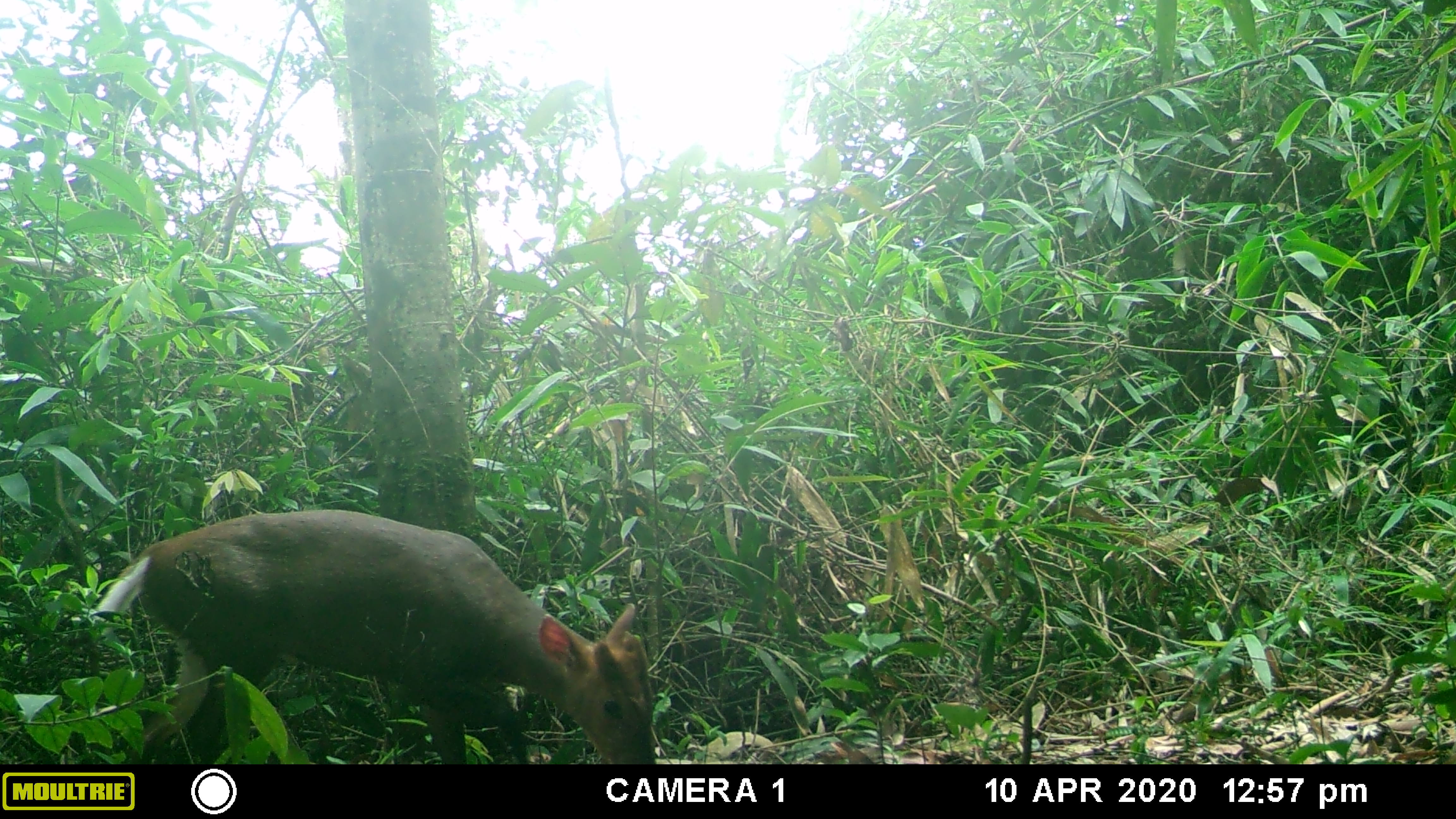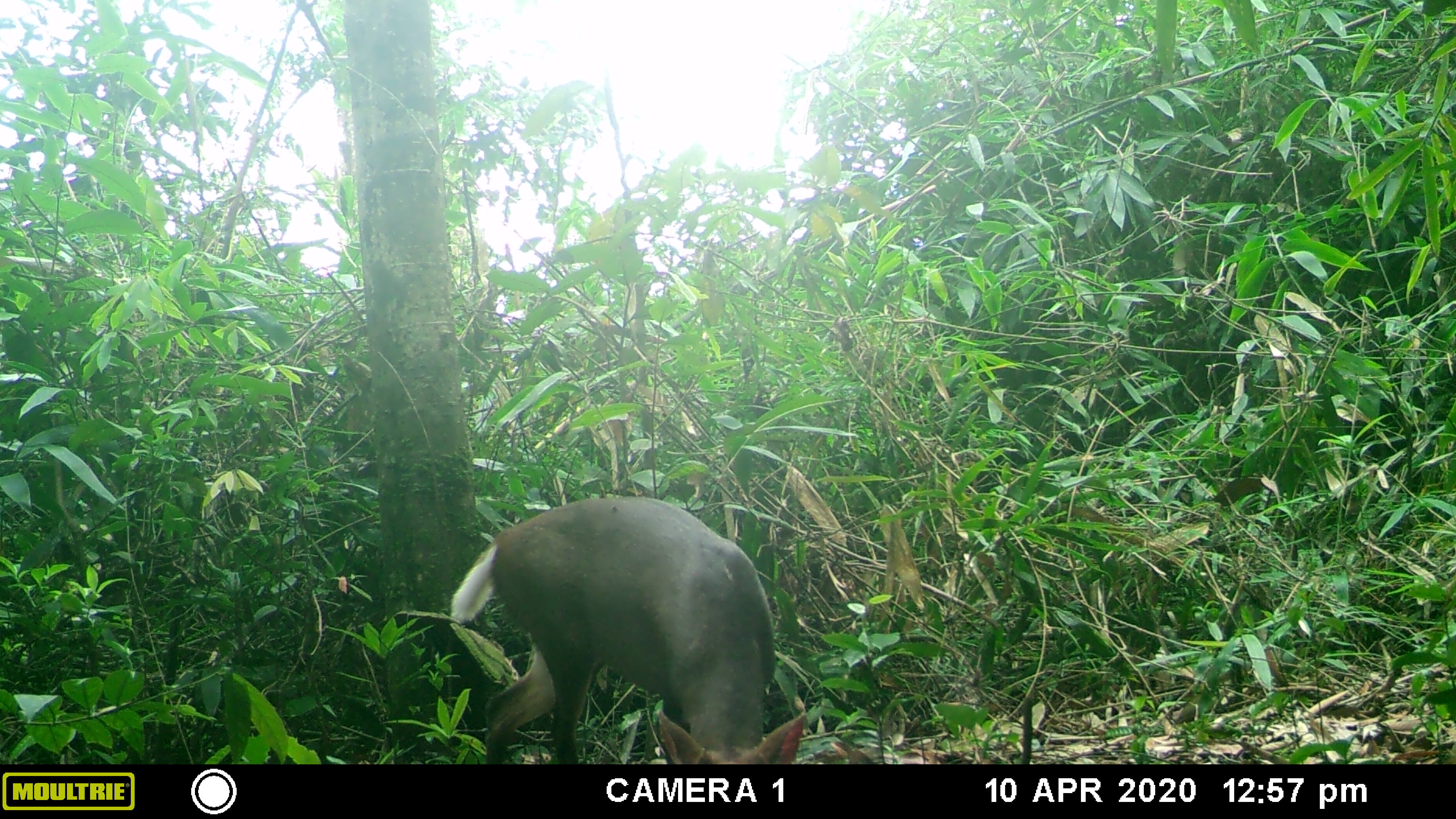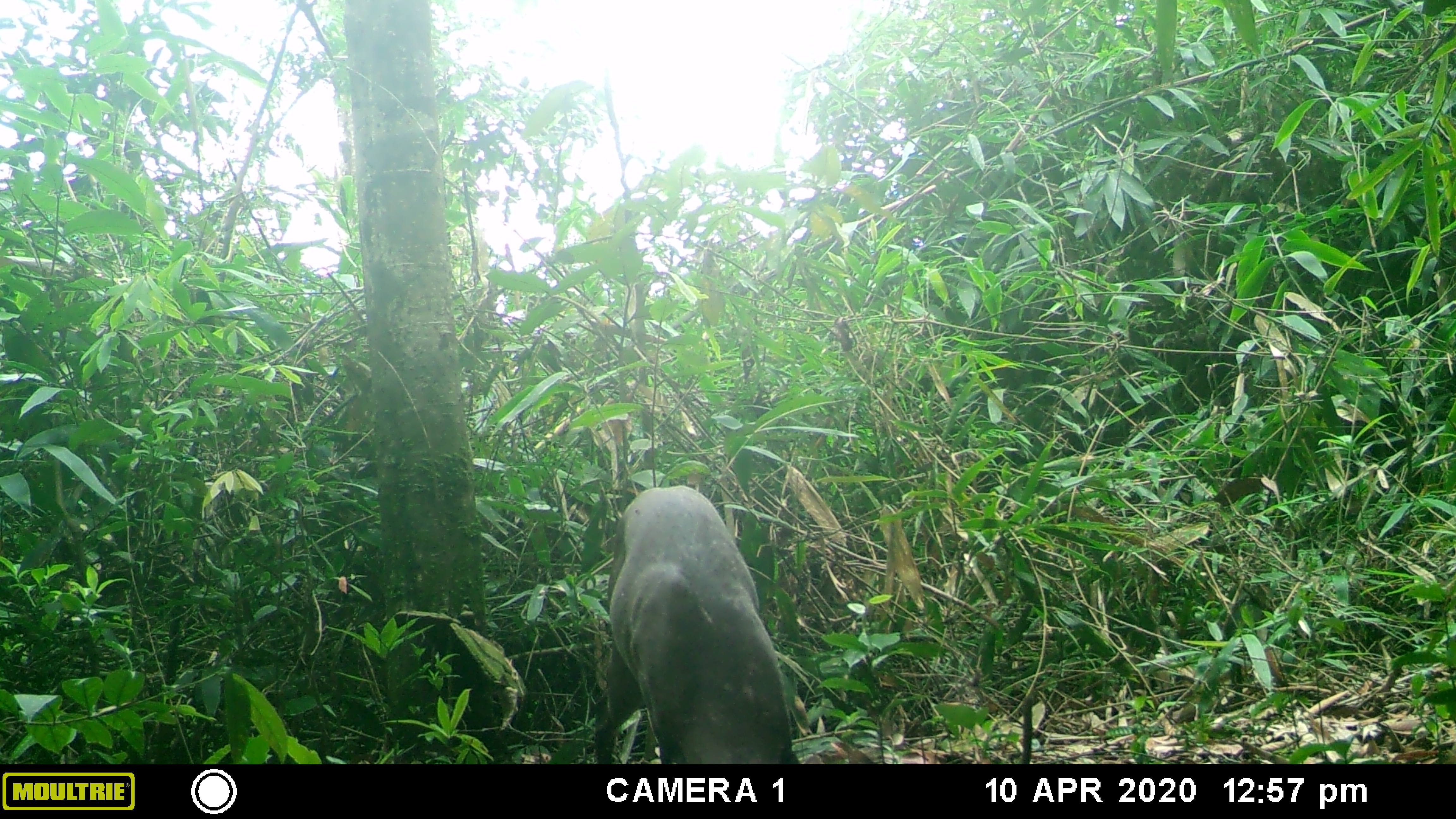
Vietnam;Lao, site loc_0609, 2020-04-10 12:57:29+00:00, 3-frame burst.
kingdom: Animalia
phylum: Chordata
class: Mammalia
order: Artiodactyla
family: Cervidae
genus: Muntiacus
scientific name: Muntiacus rooseveltorum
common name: roosevelt's muntjac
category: roosevelts muntjac group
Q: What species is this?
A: Roosevelts muntjac group (roosevelt's muntjac) (Muntiacus rooseveltorum).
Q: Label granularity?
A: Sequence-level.